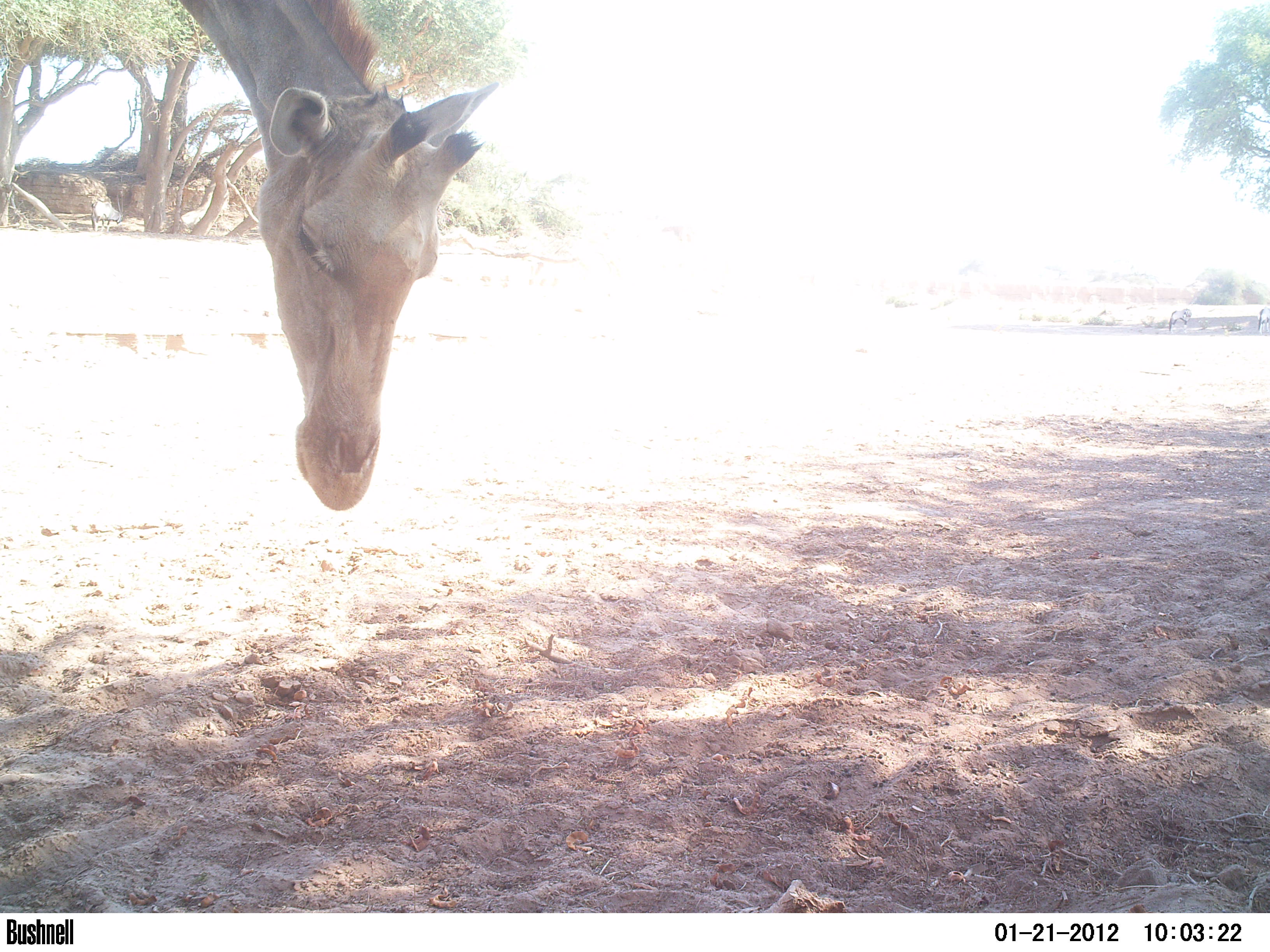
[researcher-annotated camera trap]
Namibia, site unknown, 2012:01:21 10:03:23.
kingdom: Animalia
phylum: Chordata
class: Mammalia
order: Artiodactyla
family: Giraffidae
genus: Giraffa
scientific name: Giraffa camelopardalis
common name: giraffe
Giraffa camelopardalis (giraffe).